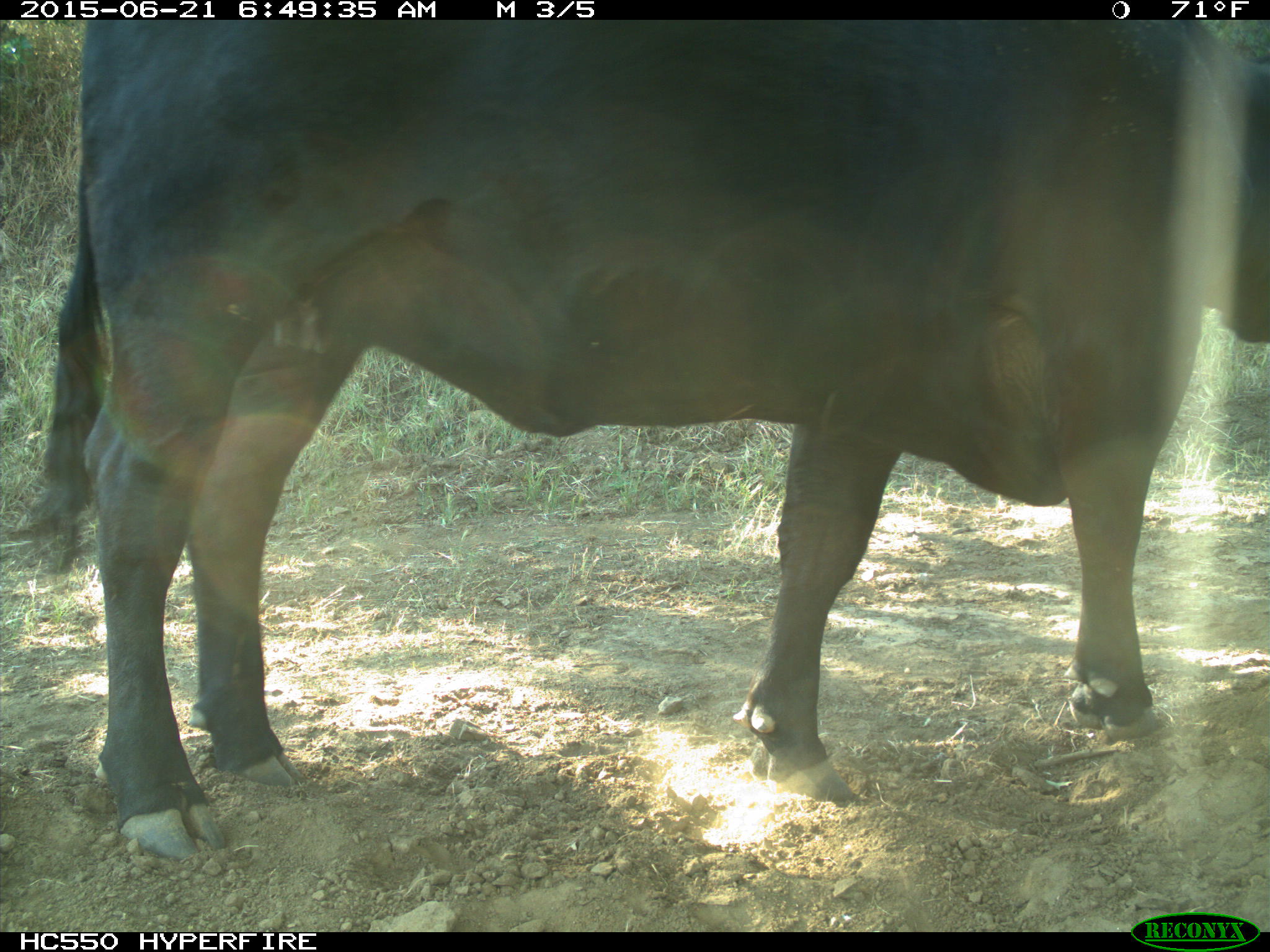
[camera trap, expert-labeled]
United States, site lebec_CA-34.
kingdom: Animalia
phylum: Chordata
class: Mammalia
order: Artiodactyla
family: Bovidae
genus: Bos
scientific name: Bos taurus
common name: domestic cow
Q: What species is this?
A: Bos taurus (domestic cow).